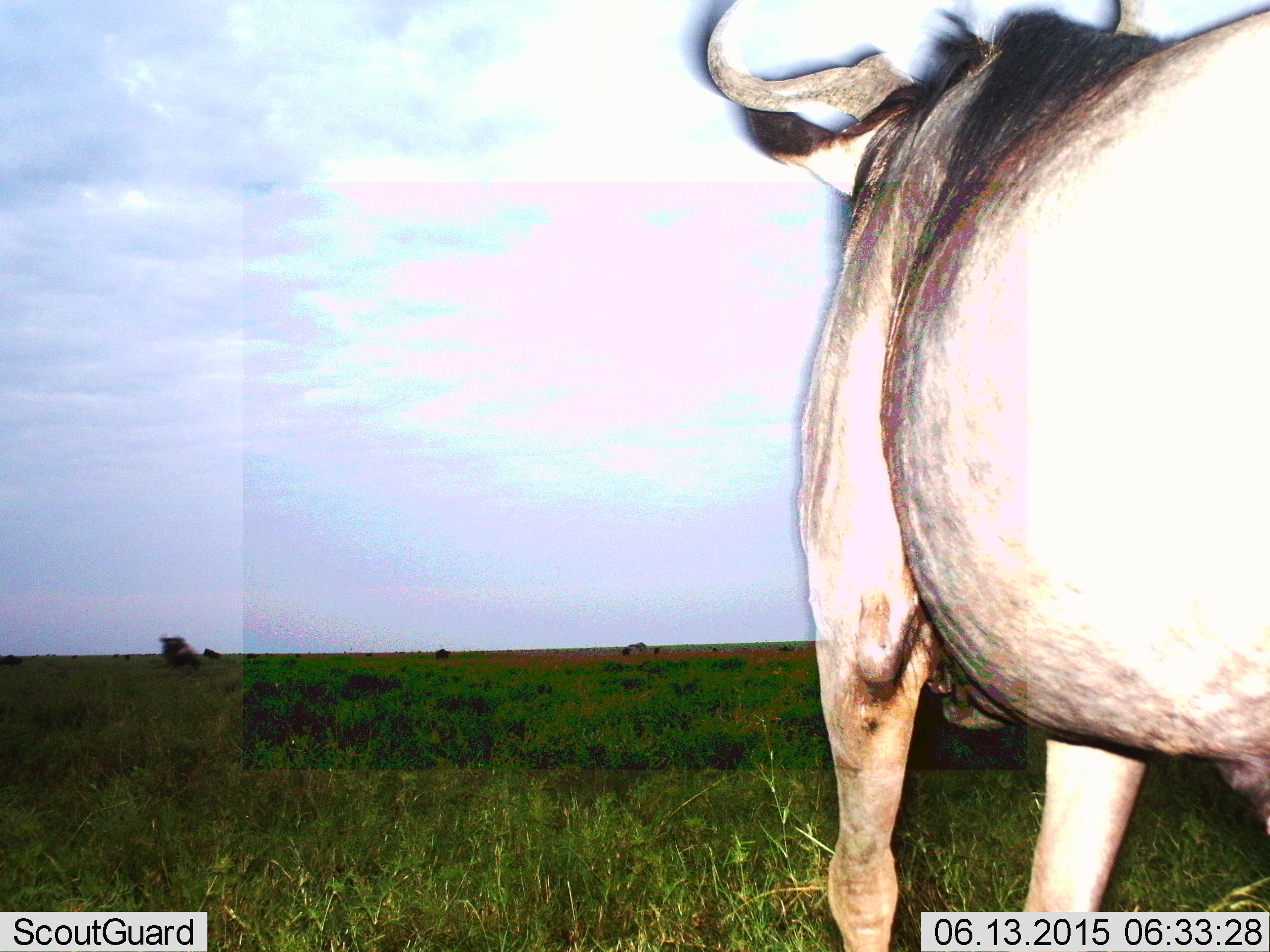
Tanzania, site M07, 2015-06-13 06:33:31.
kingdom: Animalia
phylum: Chordata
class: Mammalia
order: Artiodactyla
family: Bovidae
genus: Connochaetes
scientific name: Connochaetes taurinus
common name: blue wildebeest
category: wildebeest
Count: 1.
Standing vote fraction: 80%.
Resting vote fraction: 10%.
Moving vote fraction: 40%.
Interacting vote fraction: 0%.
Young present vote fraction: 0%.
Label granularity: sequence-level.